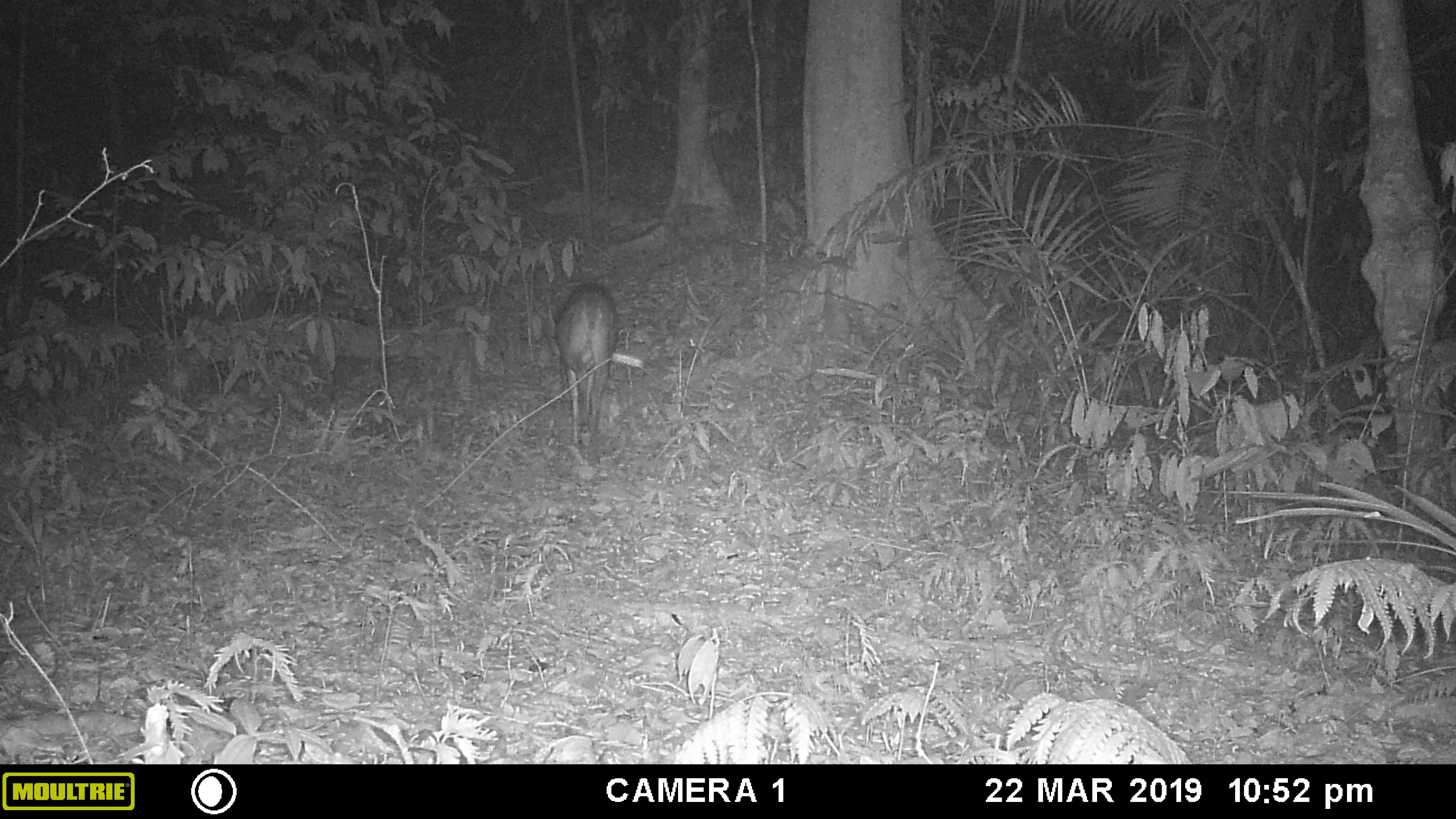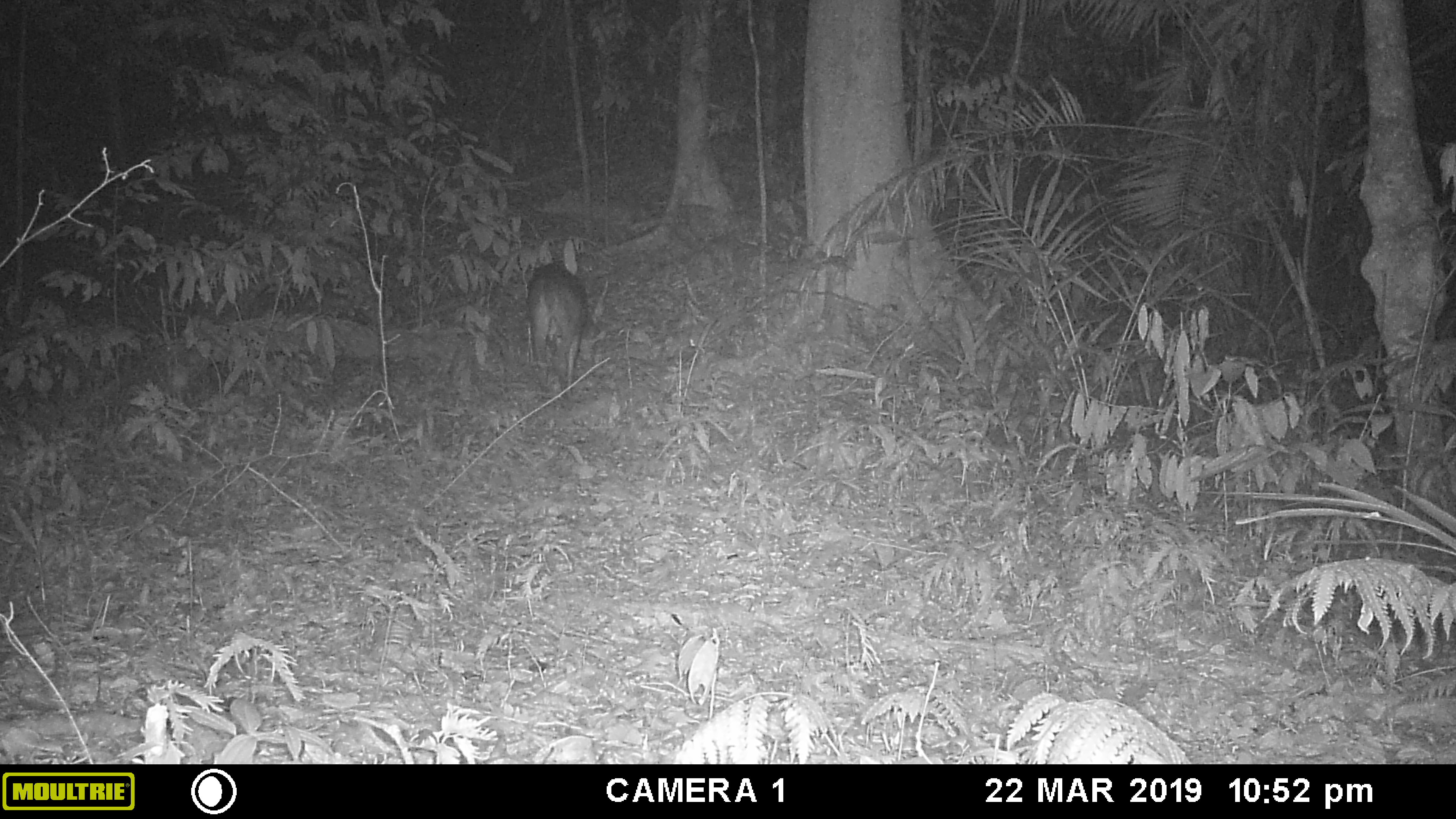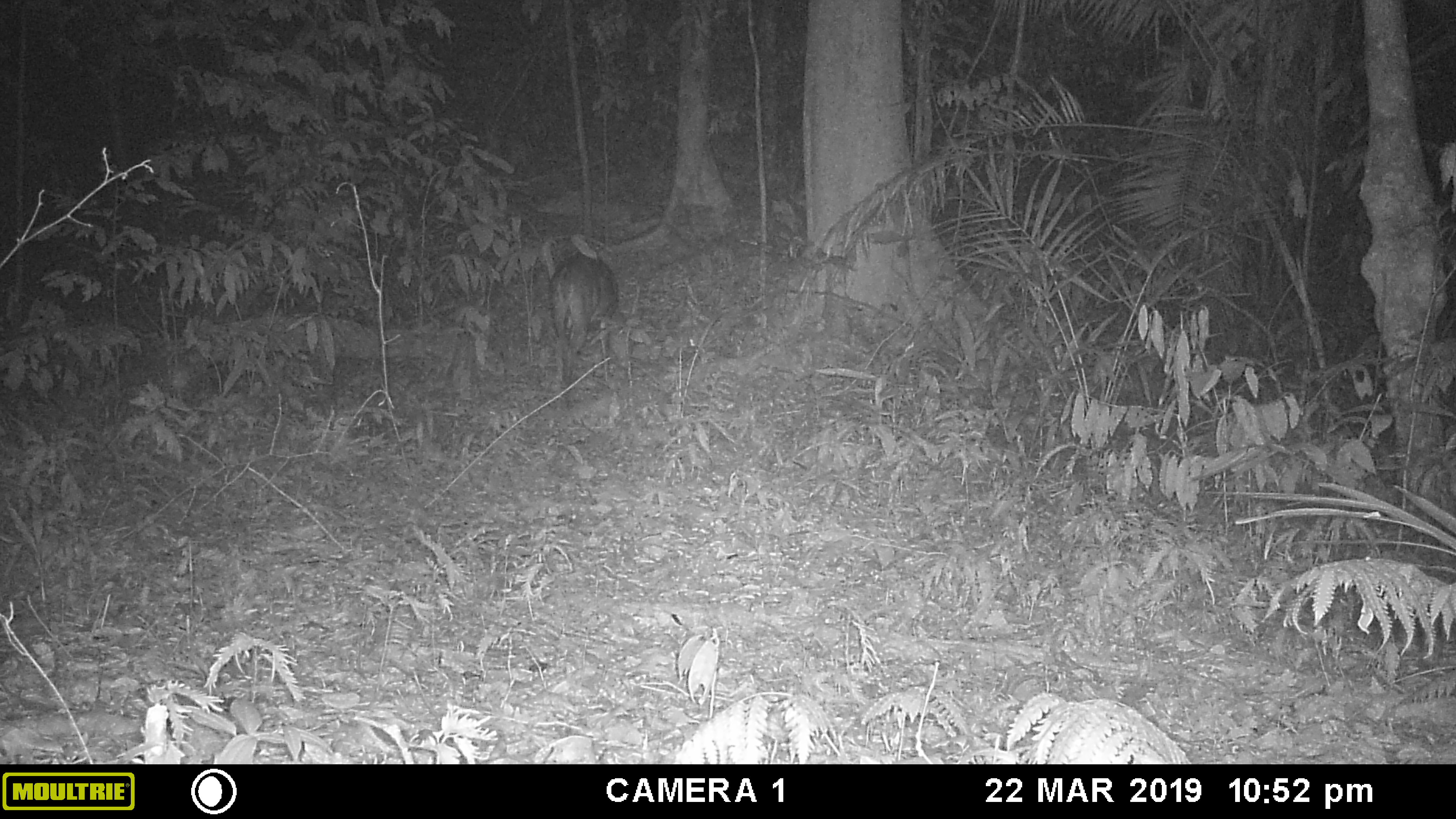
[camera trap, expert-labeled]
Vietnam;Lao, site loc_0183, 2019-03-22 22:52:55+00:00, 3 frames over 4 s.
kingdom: Animalia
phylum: Chordata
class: Mammalia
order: Artiodactyla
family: Cervidae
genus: Muntiacus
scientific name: Muntiacus vuquangensis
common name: large-antlered muntjac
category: large antlered muntjac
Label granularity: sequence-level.